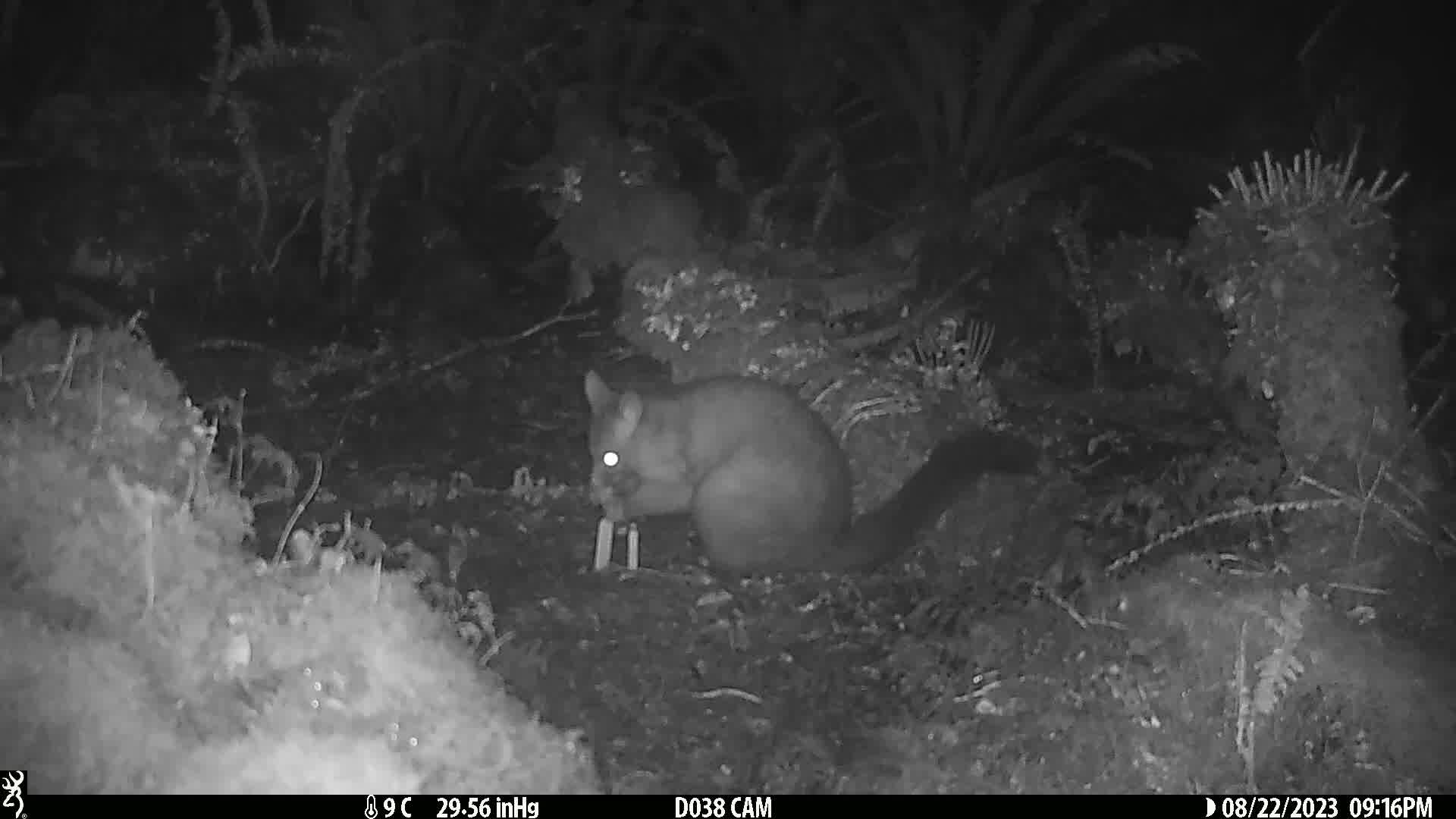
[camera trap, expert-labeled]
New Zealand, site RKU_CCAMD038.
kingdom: Animalia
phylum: Chordata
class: Mammalia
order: Diprotodontia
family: Phalangeridae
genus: Trichosurus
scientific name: Trichosurus vulpecula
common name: common brushtail possum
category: possum